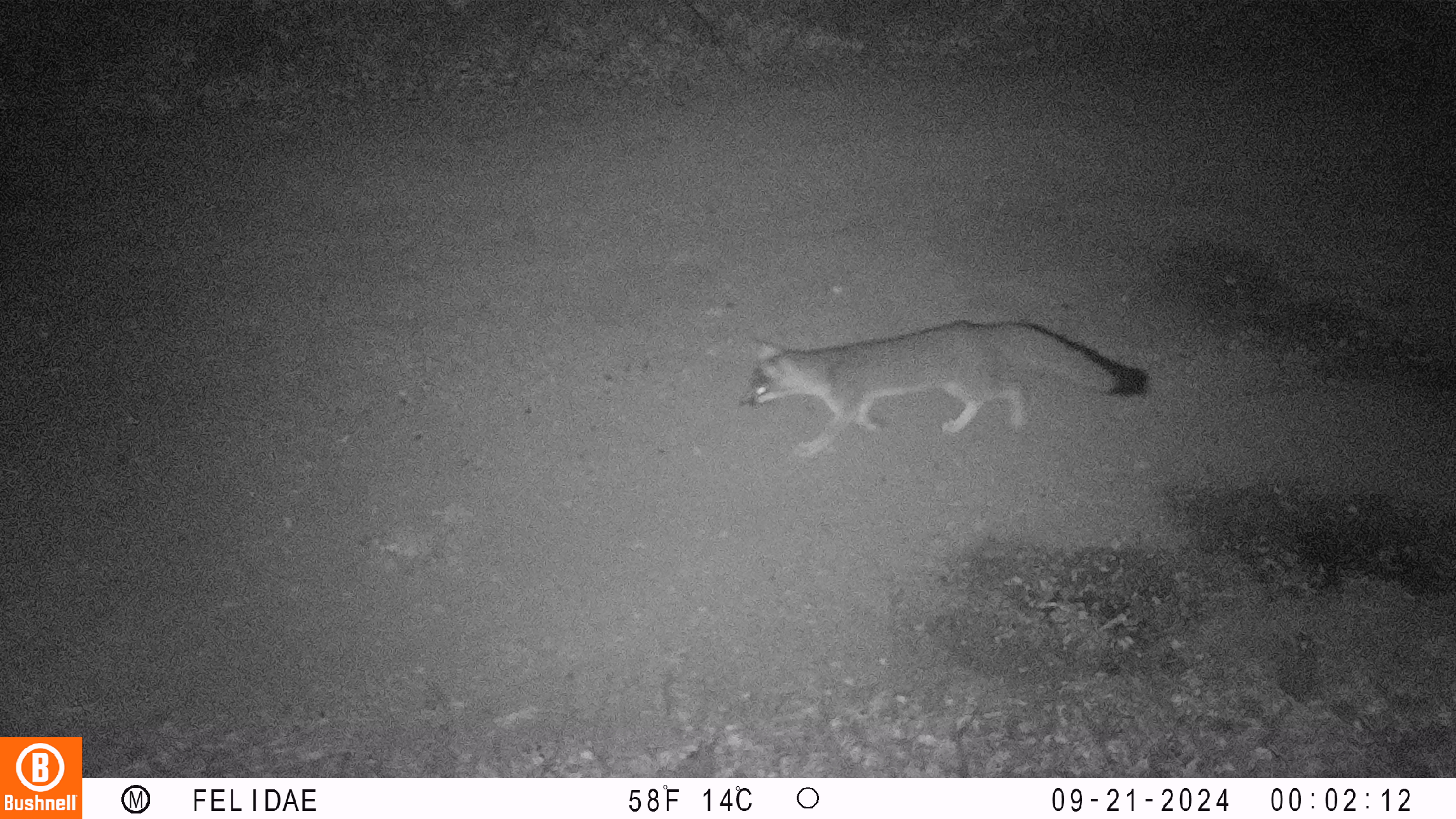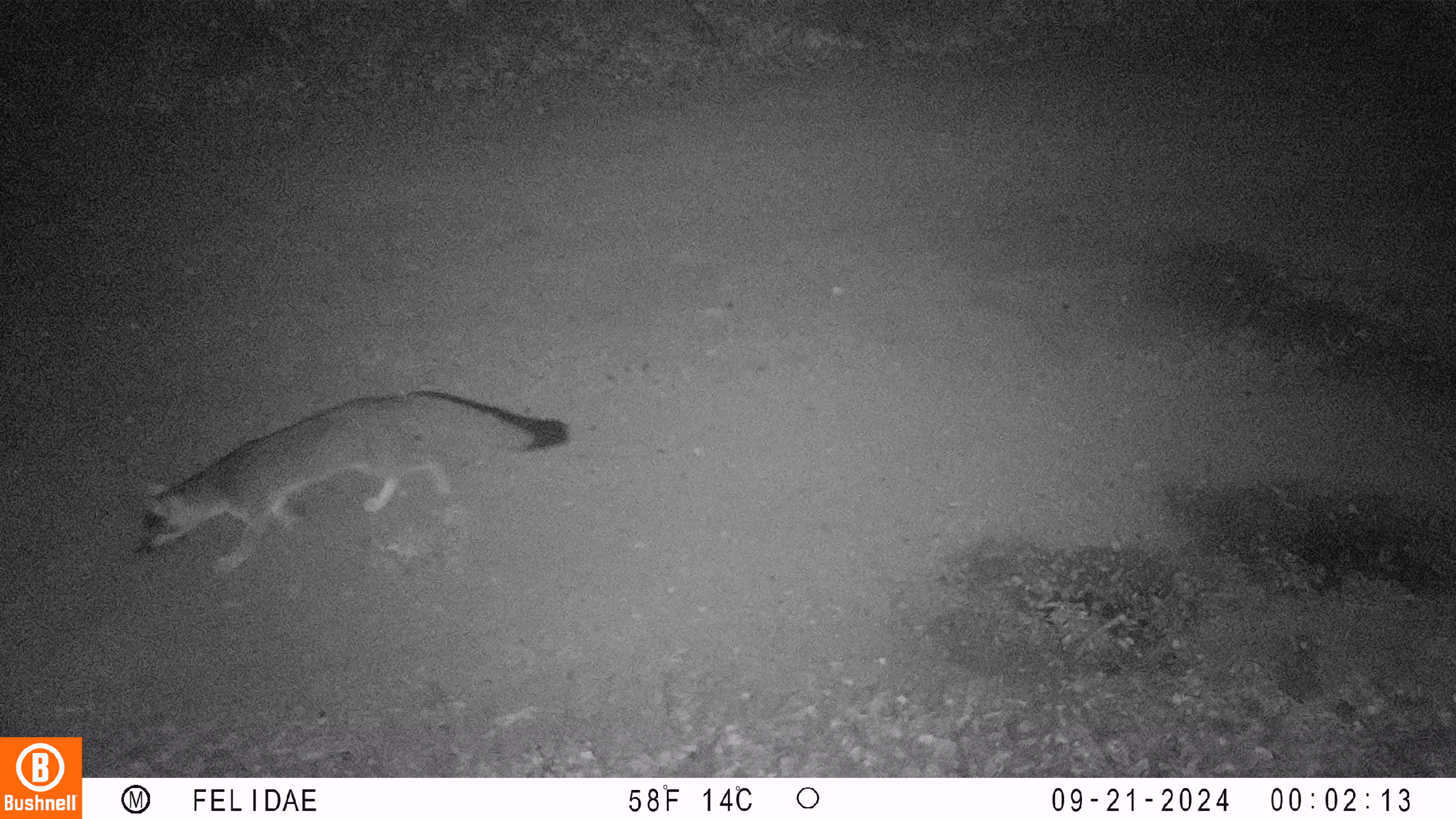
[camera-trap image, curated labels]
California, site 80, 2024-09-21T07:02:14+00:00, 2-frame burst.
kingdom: Animalia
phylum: Chordata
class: Mammalia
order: Carnivora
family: Canidae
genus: Urocyon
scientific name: Urocyon cinereoargenteus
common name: gray fox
Gray fox (Urocyon cinereoargenteus).